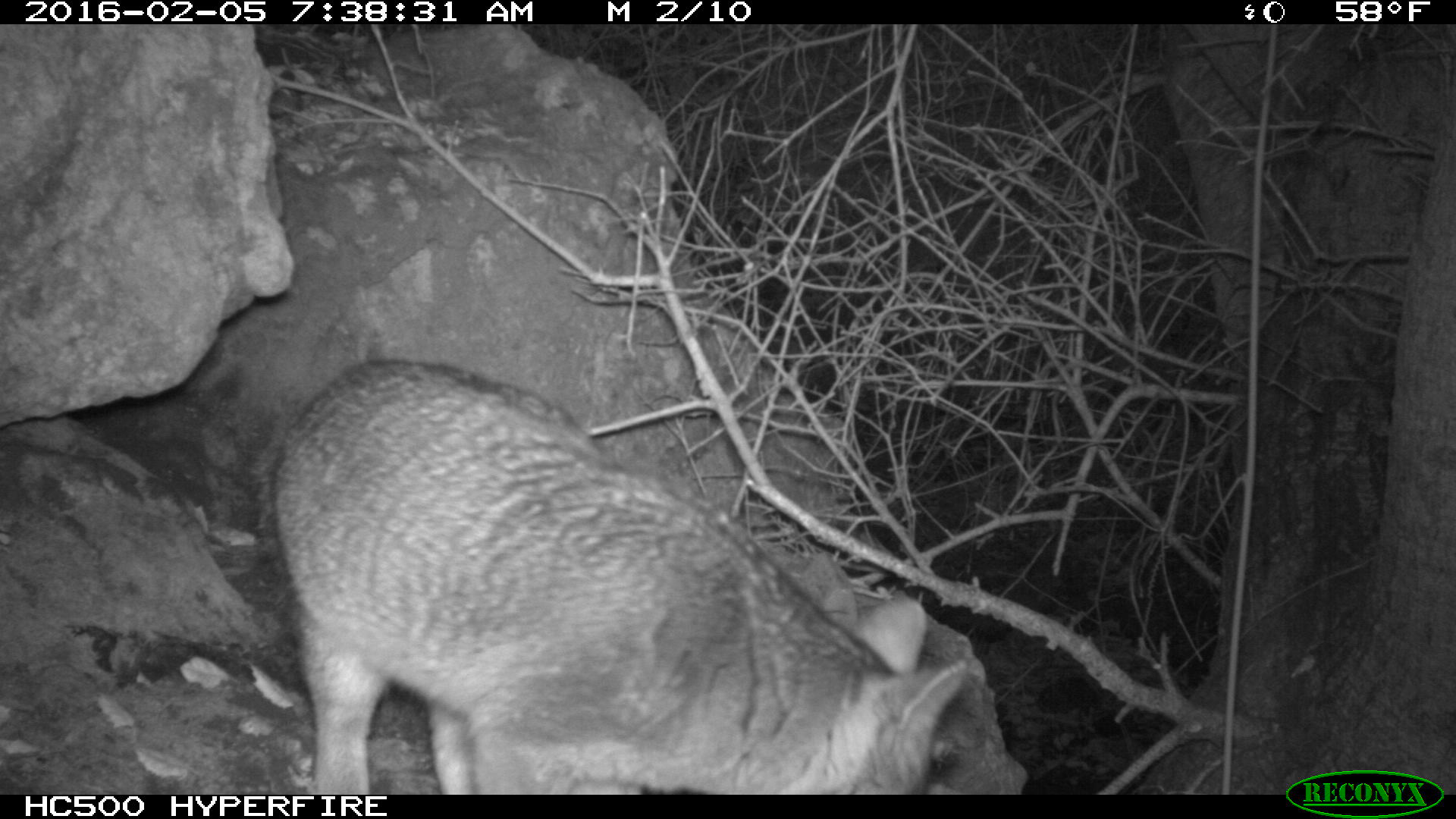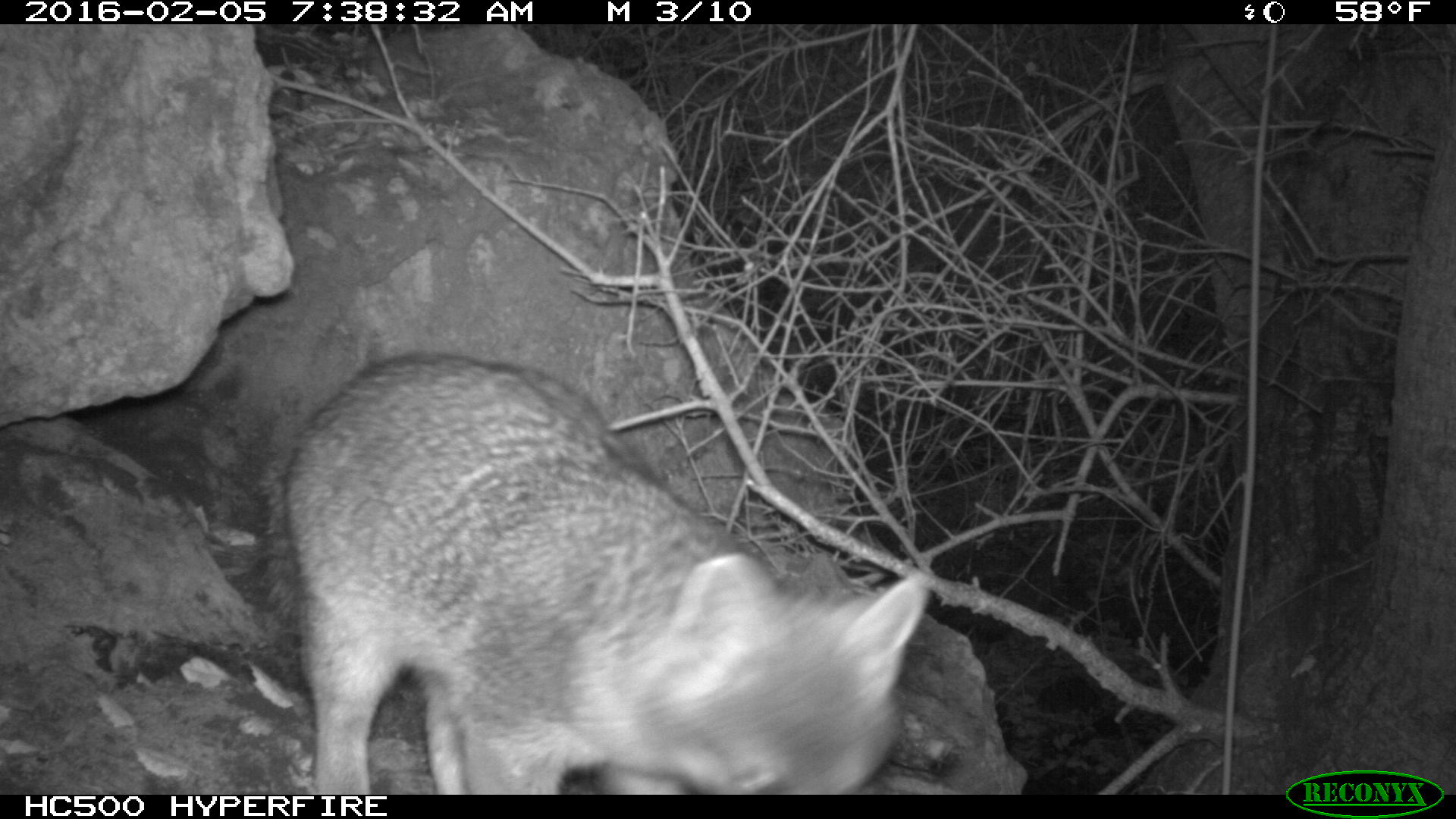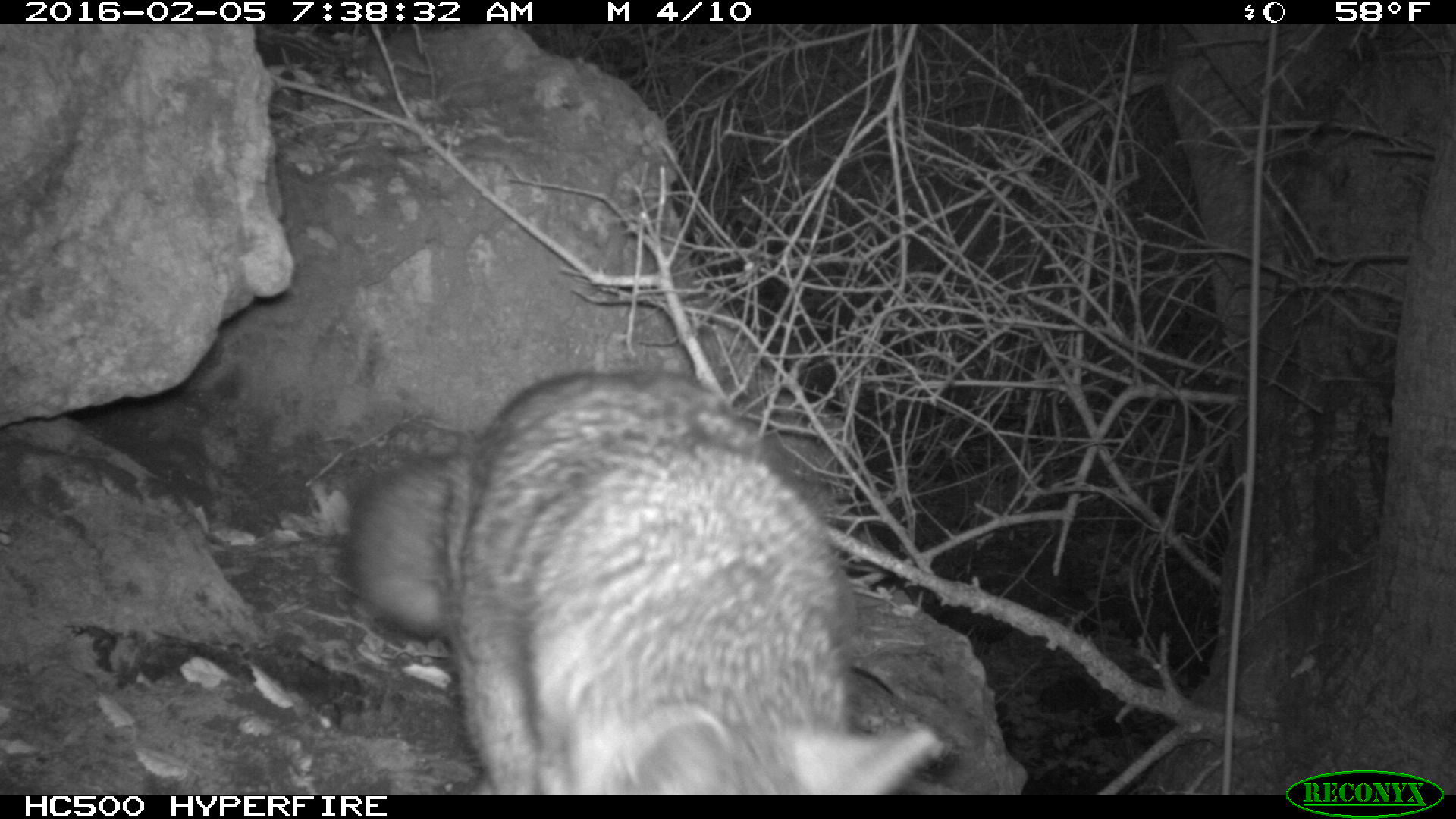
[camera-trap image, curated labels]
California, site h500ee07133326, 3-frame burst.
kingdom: Animalia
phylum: Chordata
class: Mammalia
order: Carnivora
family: Canidae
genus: Urocyon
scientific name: Urocyon littoralis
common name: island fox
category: fox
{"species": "fox (island fox) (Urocyon littoralis)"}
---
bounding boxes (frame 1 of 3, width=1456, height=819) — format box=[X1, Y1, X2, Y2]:
fox: box=[262, 357, 971, 796]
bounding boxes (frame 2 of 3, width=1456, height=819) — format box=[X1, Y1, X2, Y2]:
fox: box=[258, 353, 926, 794]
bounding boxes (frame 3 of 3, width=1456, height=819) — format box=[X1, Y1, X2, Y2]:
fox: box=[345, 369, 947, 793]